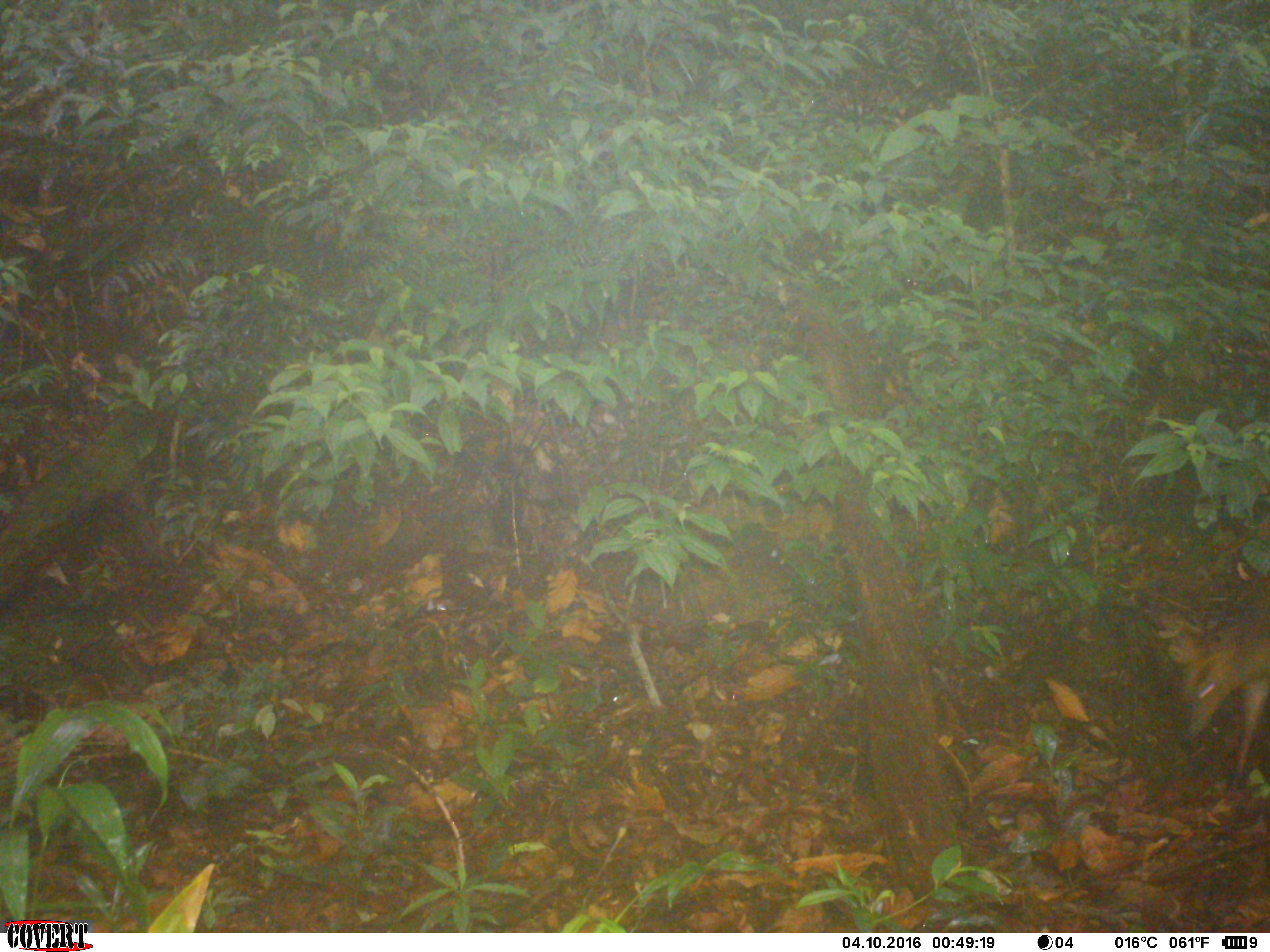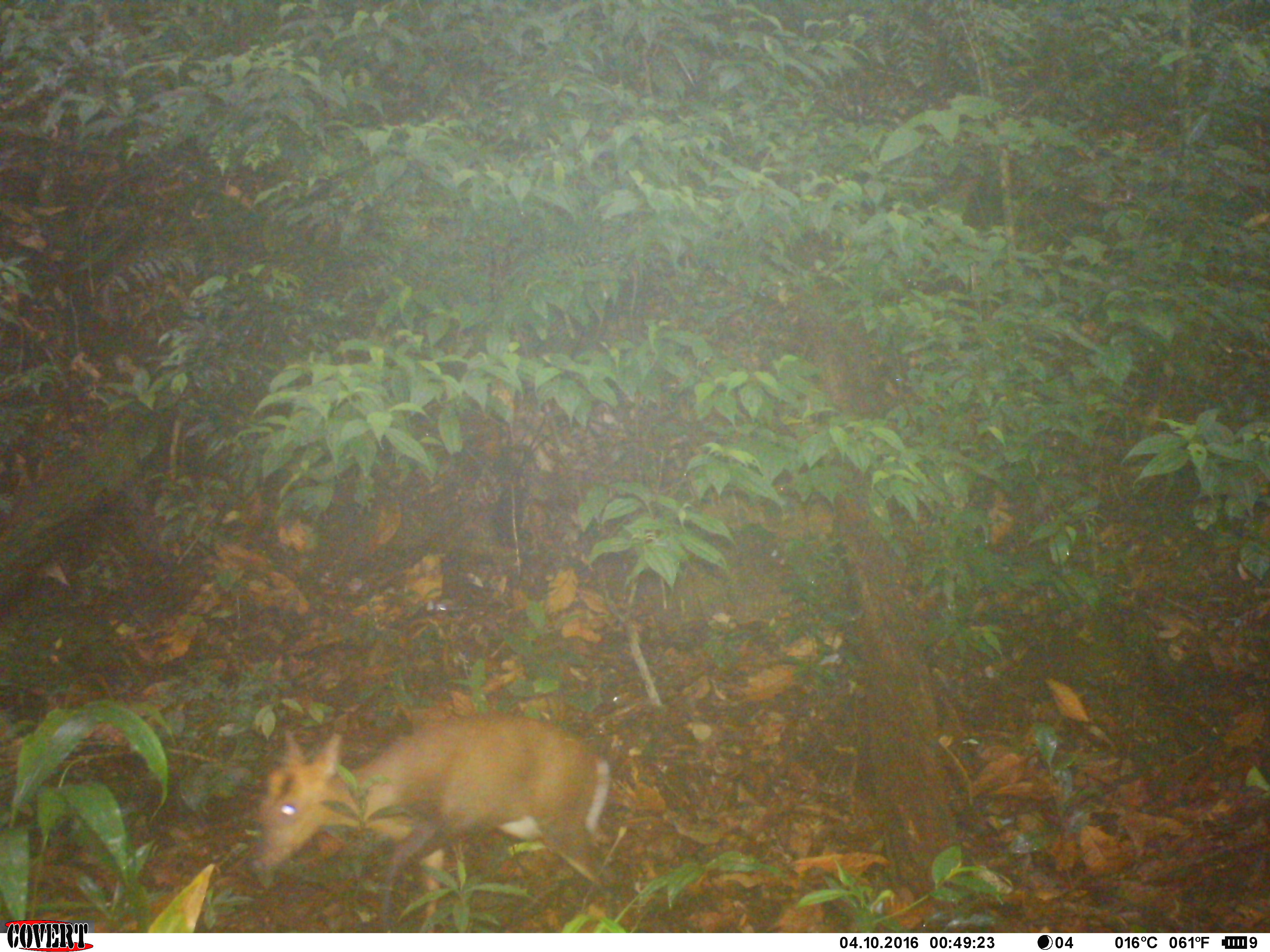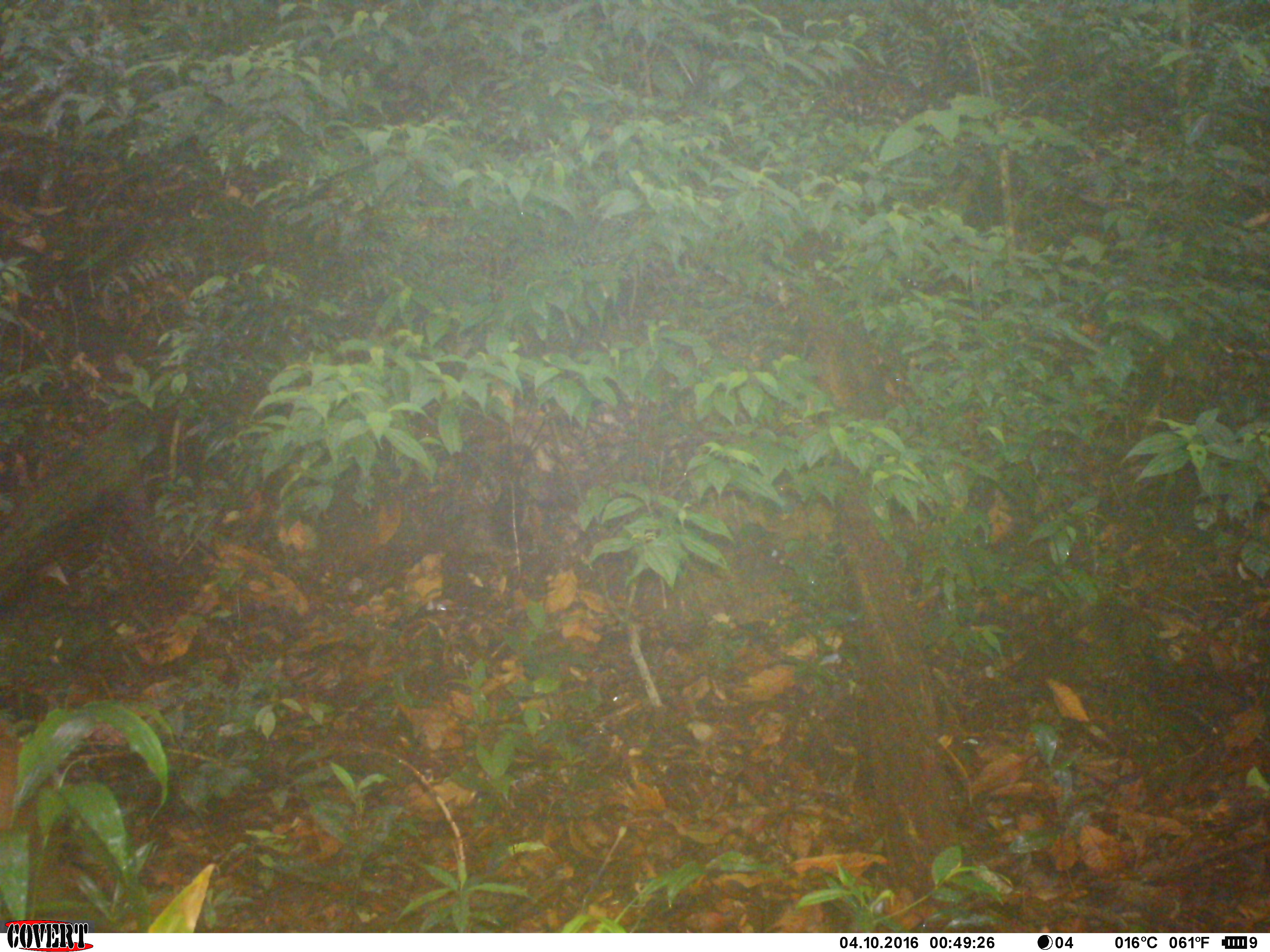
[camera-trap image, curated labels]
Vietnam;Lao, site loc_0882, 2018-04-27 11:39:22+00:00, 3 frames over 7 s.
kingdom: Animalia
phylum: Chordata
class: Mammalia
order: Artiodactyla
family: Cervidae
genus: Muntiacus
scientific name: Muntiacus rooseveltorum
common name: roosevelt's muntjac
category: roosevelts muntjac group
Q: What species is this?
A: Roosevelts muntjac group (roosevelt's muntjac) (Muntiacus rooseveltorum).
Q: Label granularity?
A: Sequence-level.